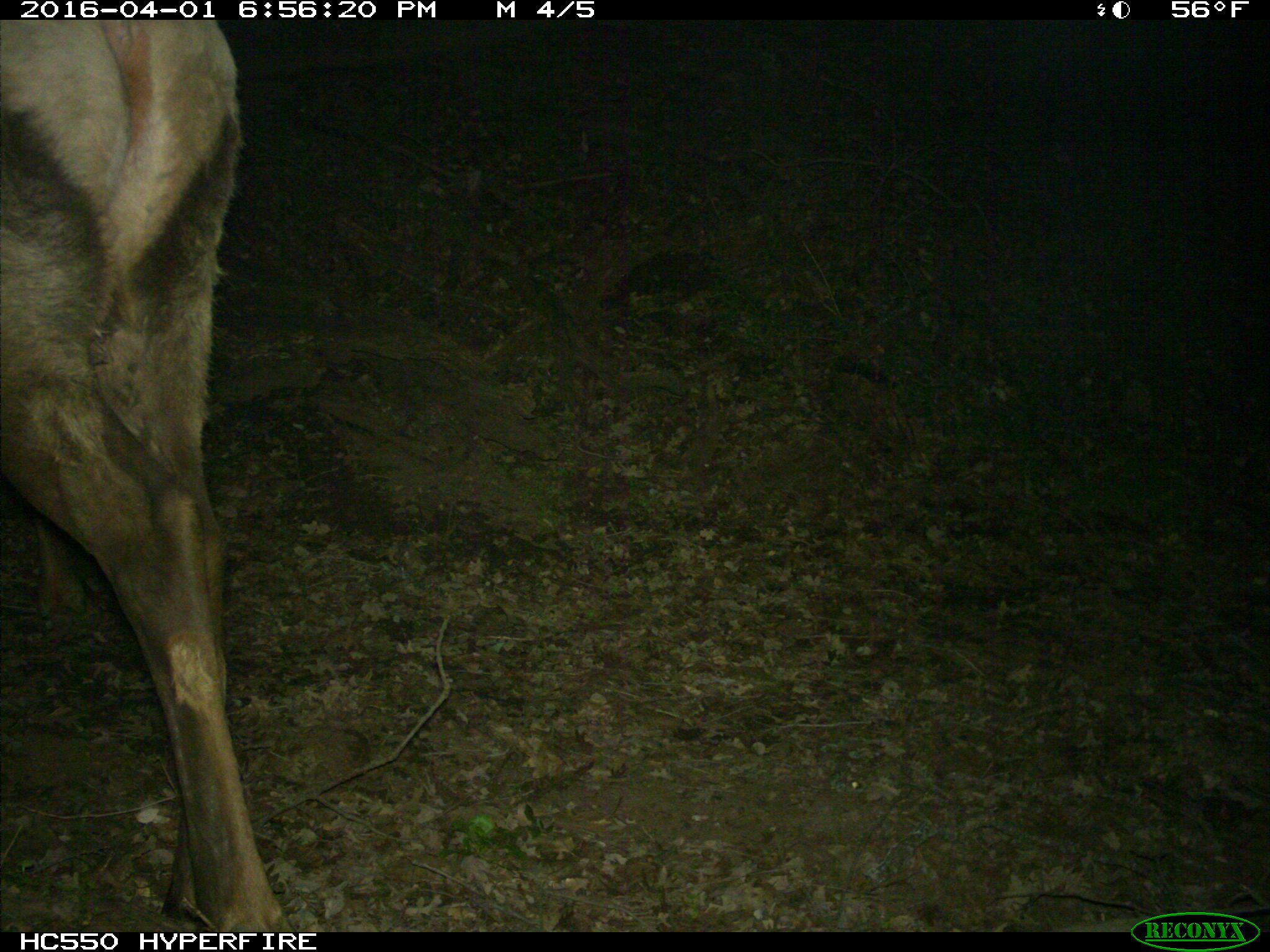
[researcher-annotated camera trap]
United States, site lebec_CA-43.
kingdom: Animalia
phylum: Chordata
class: Mammalia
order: Artiodactyla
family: Cervidae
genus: Cervus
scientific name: Cervus canadensis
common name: elk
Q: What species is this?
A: Cervus canadensis (elk).